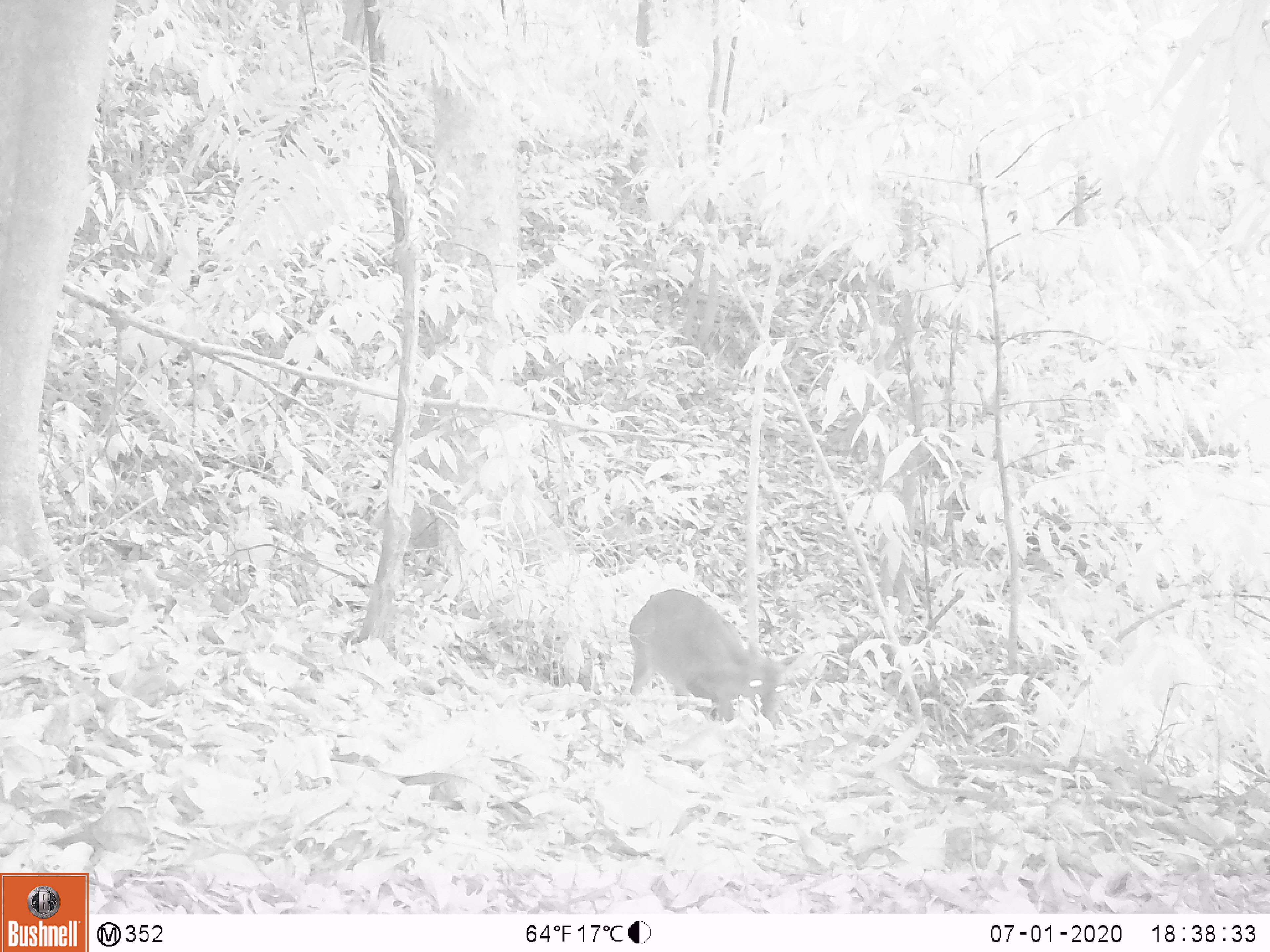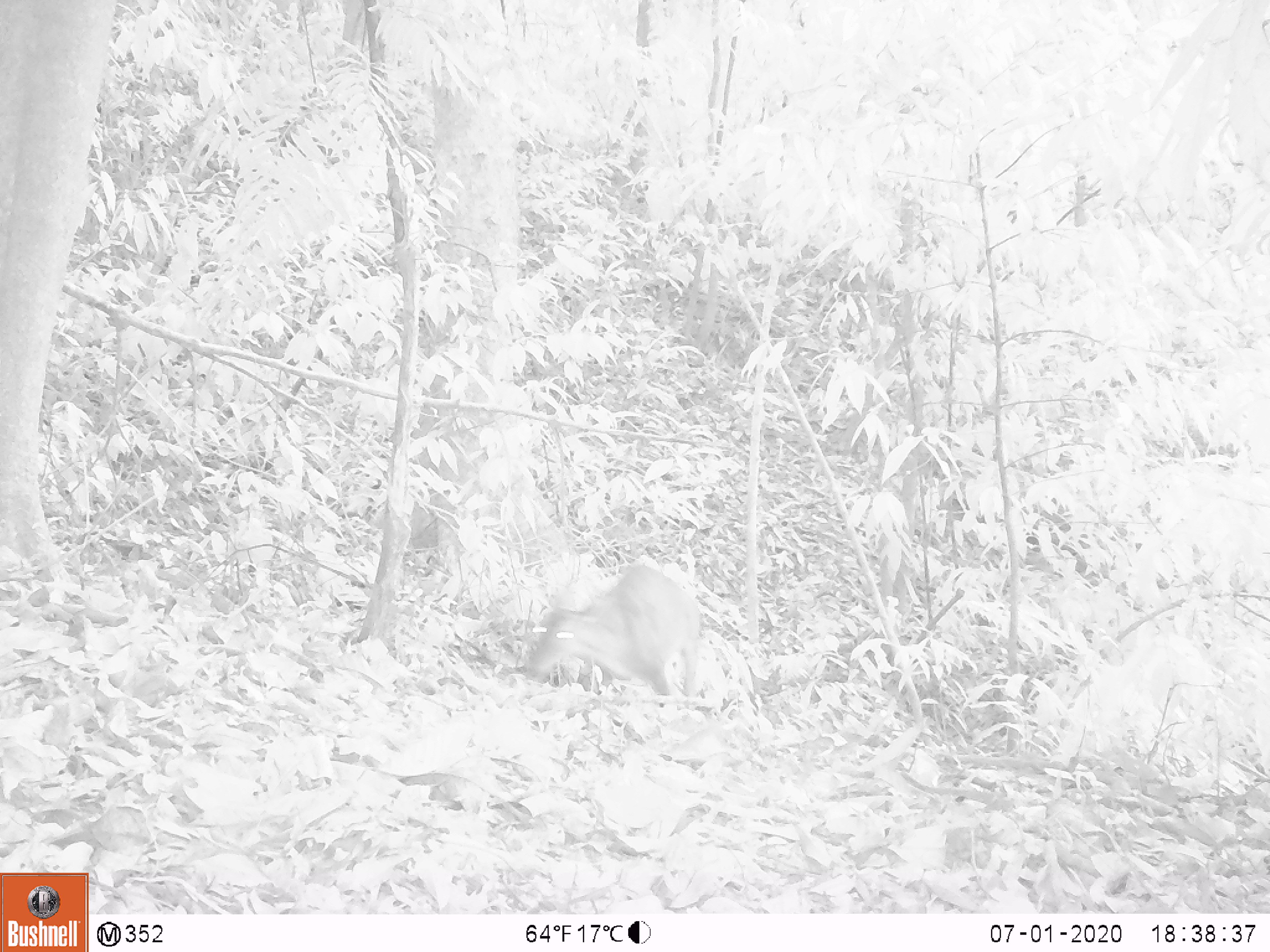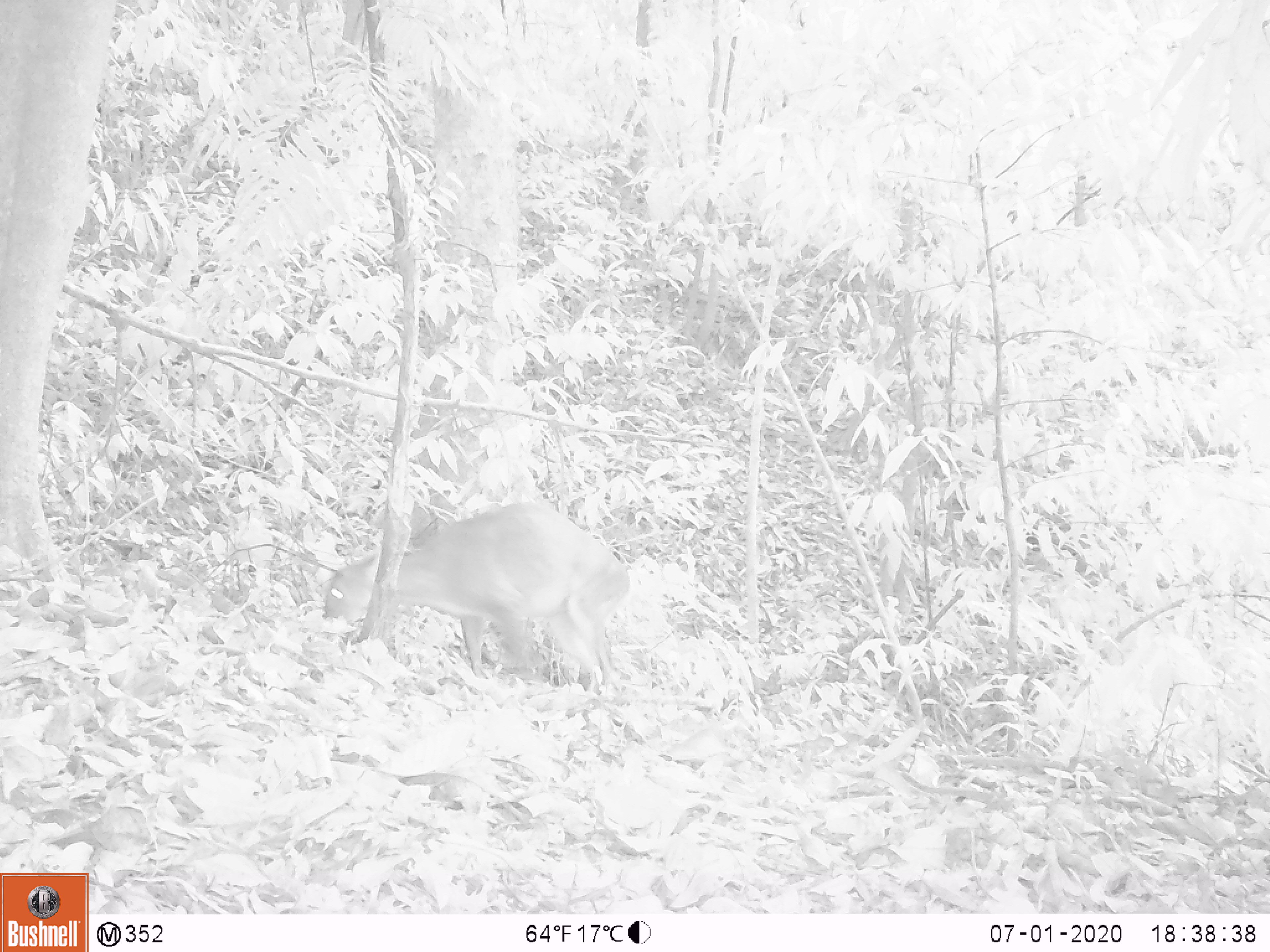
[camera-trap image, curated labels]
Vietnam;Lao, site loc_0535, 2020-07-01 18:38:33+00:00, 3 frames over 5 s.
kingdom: Animalia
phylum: Chordata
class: Mammalia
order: Artiodactyla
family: Cervidae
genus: Muntiacus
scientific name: Muntiacus vuquangensis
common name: large-antlered muntjac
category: large antlered muntjac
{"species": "large antlered muntjac (large-antlered muntjac) (Muntiacus vuquangensis)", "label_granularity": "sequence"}